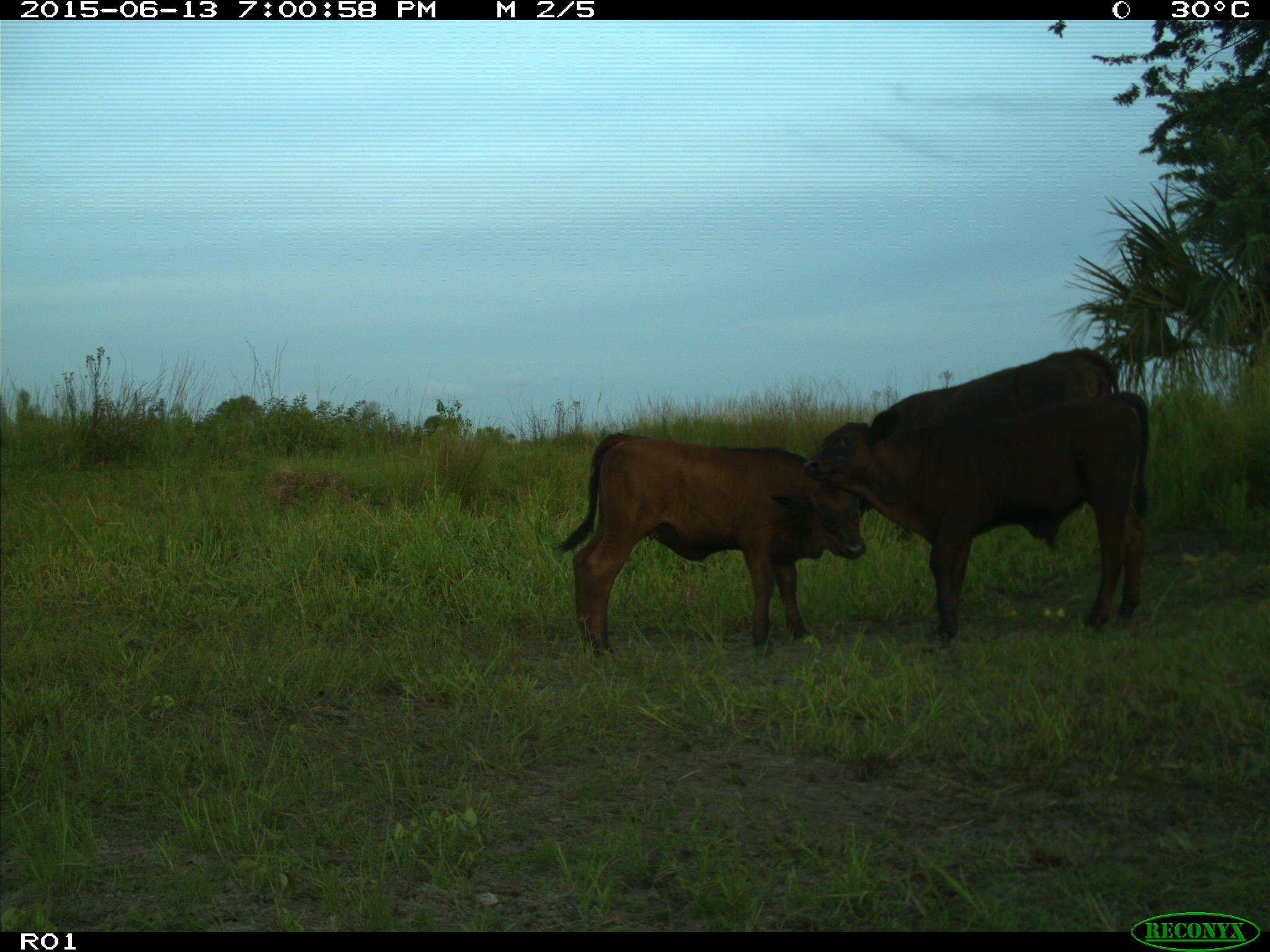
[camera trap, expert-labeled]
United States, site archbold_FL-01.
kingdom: Animalia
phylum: Chordata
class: Mammalia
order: Artiodactyla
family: Bovidae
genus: Bos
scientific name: Bos taurus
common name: domestic cow